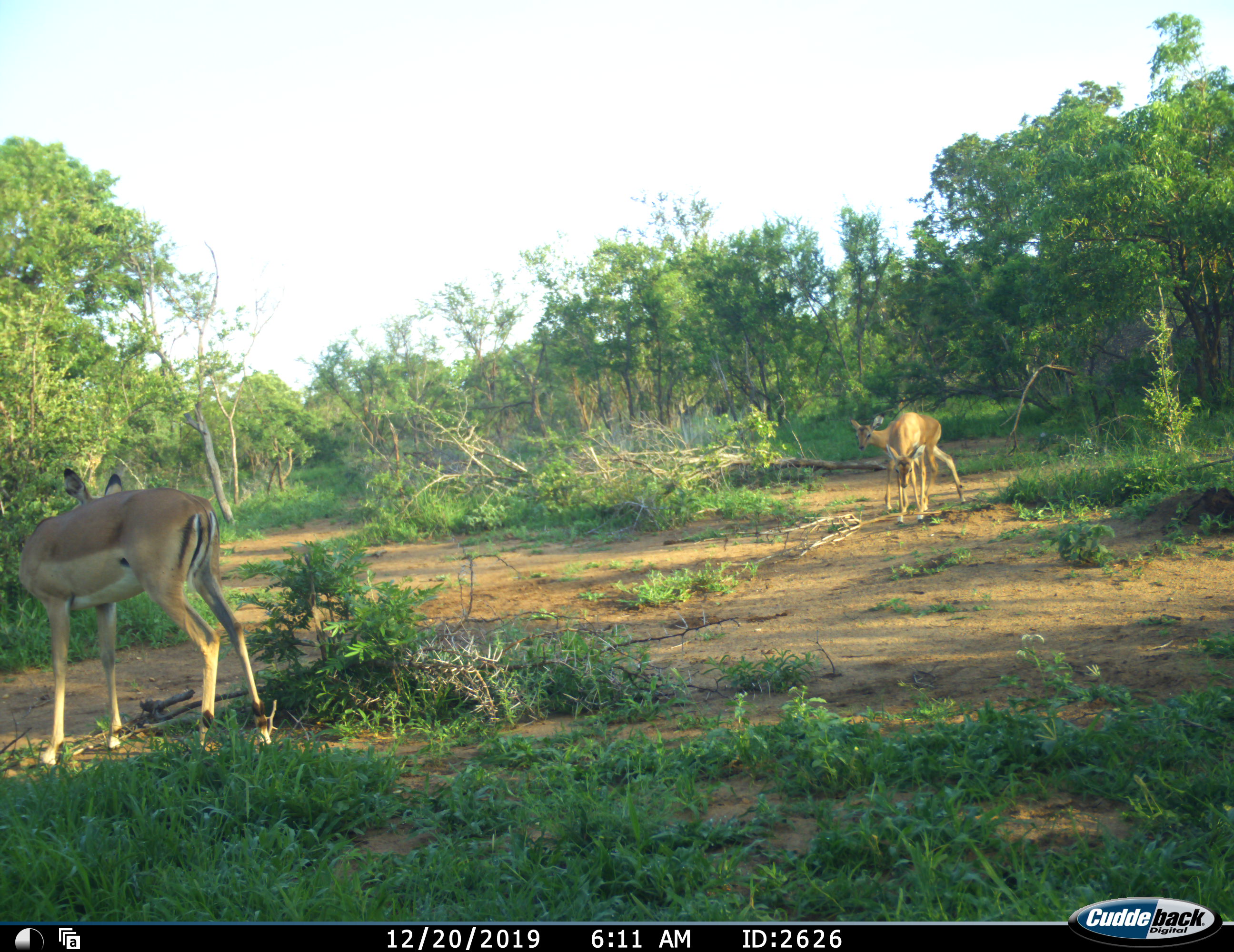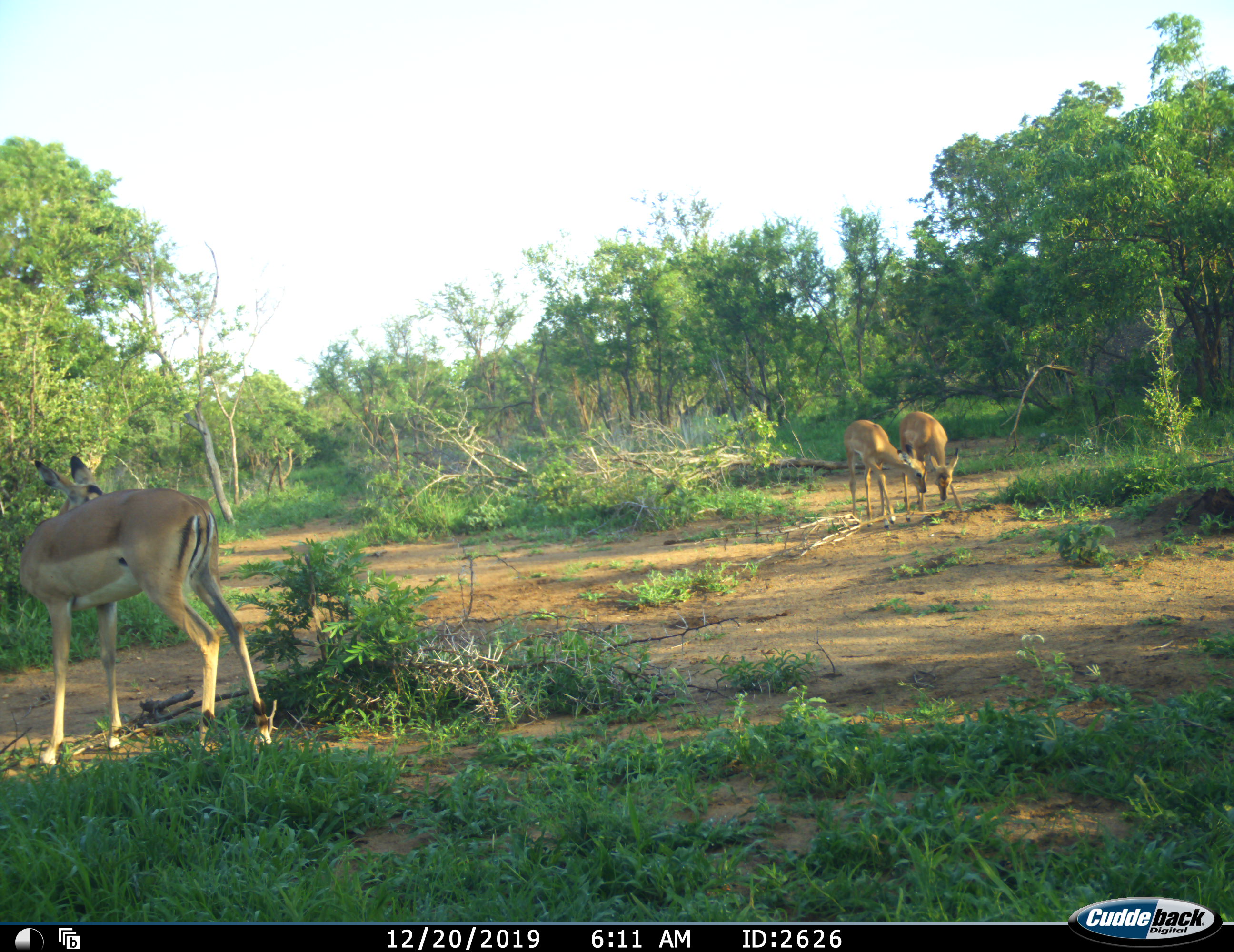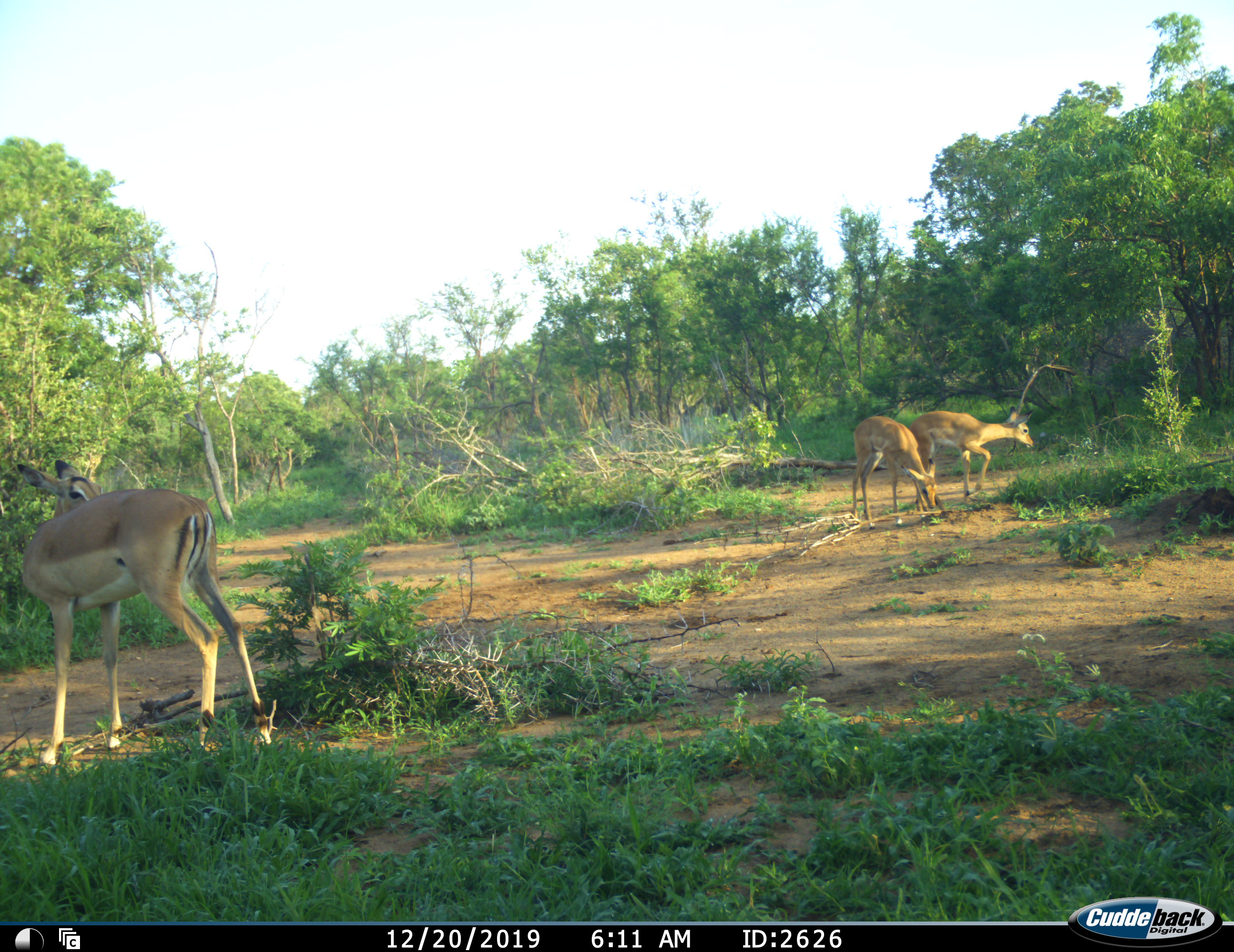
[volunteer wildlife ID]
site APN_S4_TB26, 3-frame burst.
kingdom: Animalia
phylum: Chordata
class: Mammalia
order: Artiodactyla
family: Bovidae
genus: Aepyceros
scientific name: Aepyceros melampus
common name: impala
Impala (Aepyceros melampus), count 3. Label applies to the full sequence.